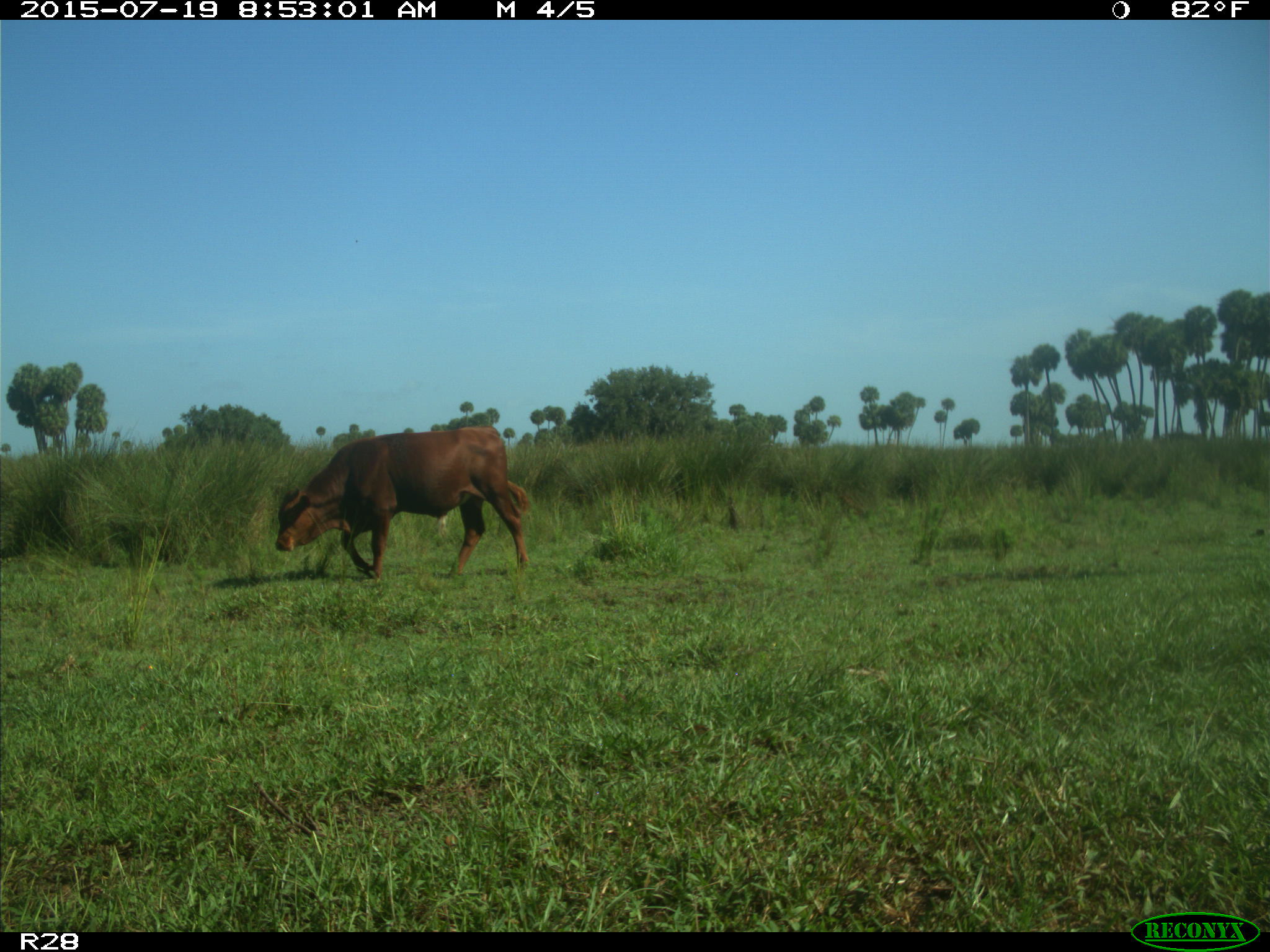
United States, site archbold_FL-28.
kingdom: Animalia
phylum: Chordata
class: Mammalia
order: Artiodactyla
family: Bovidae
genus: Bos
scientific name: Bos taurus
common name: domestic cow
Bos taurus (domestic cow).